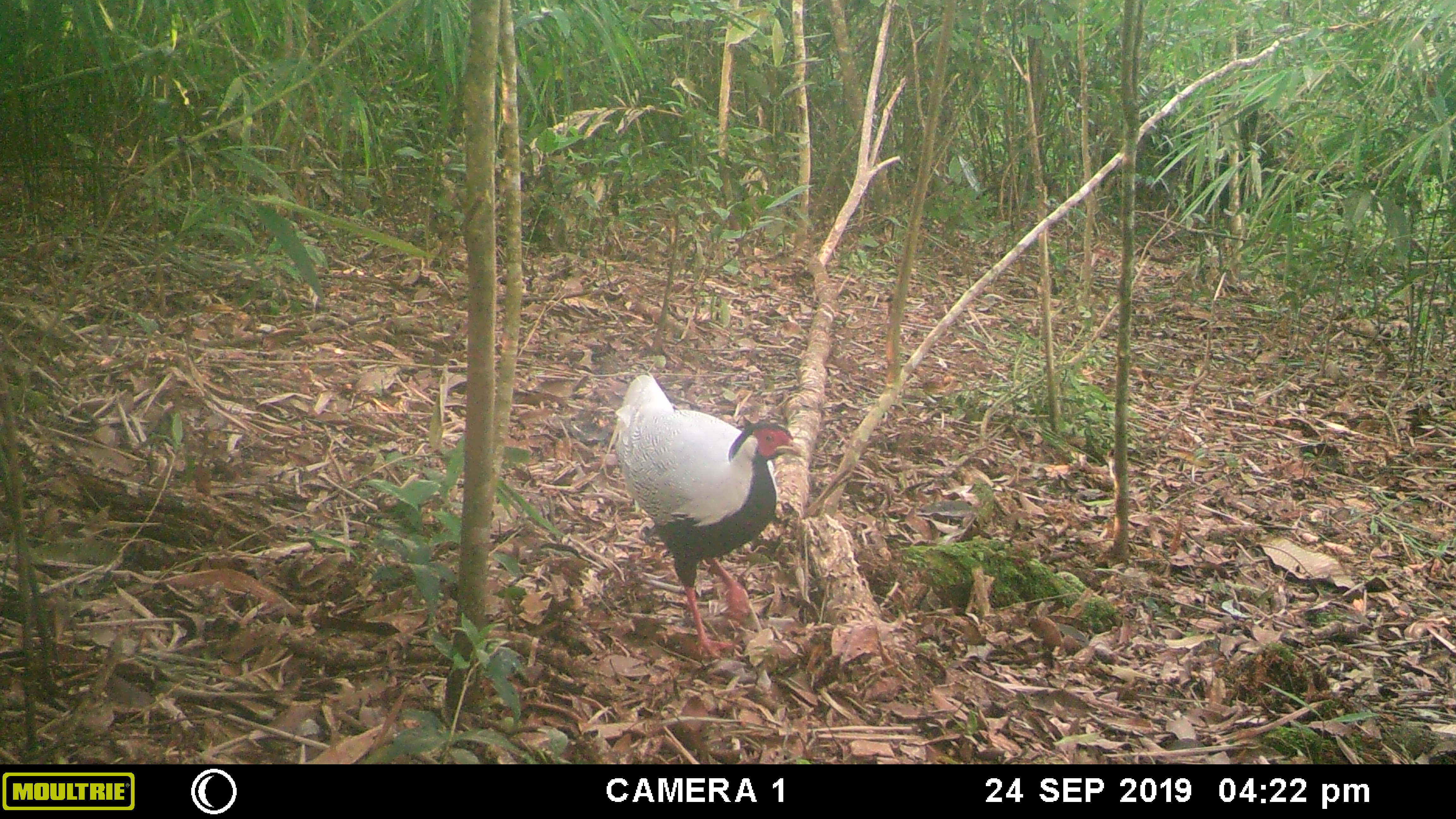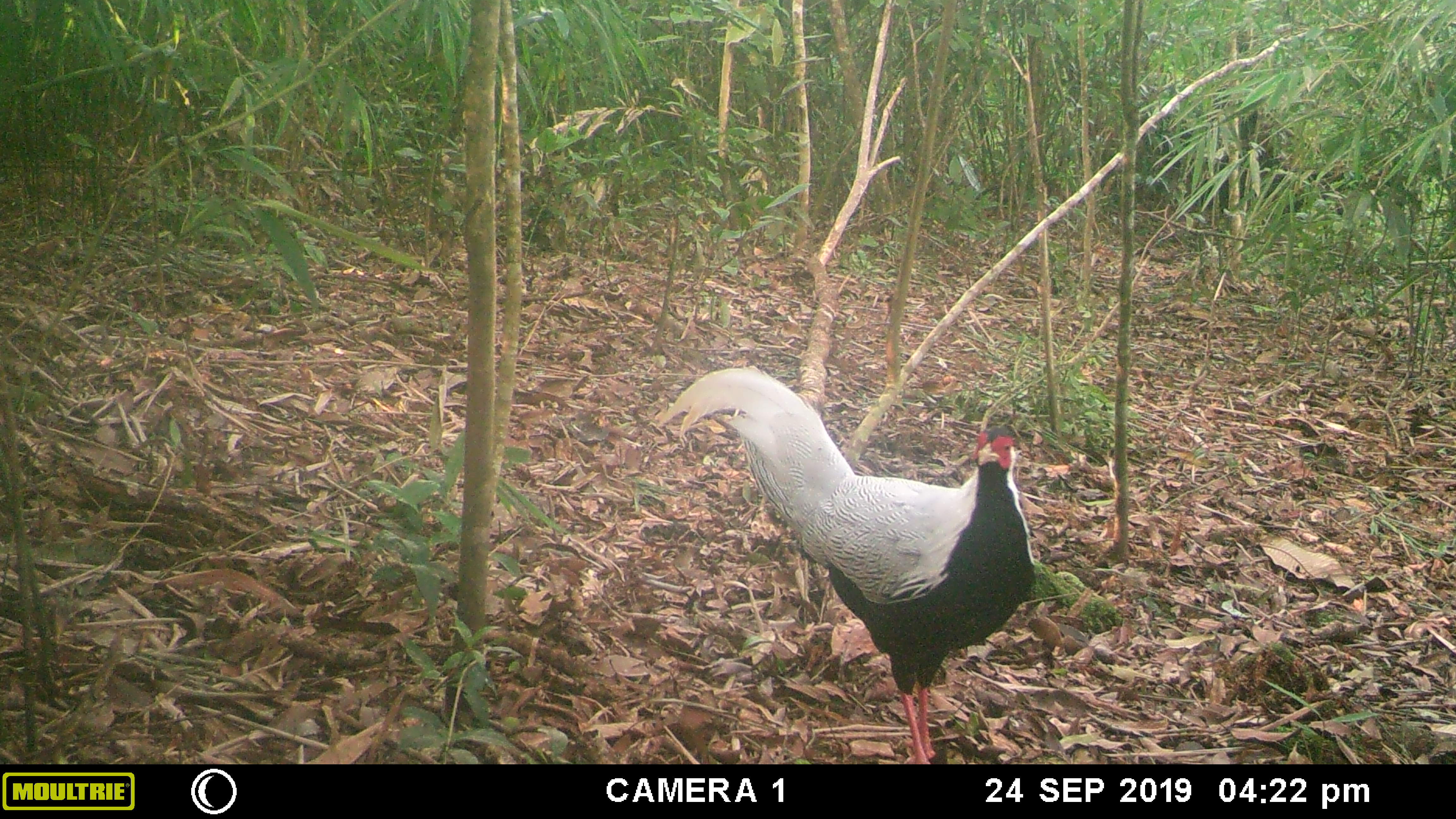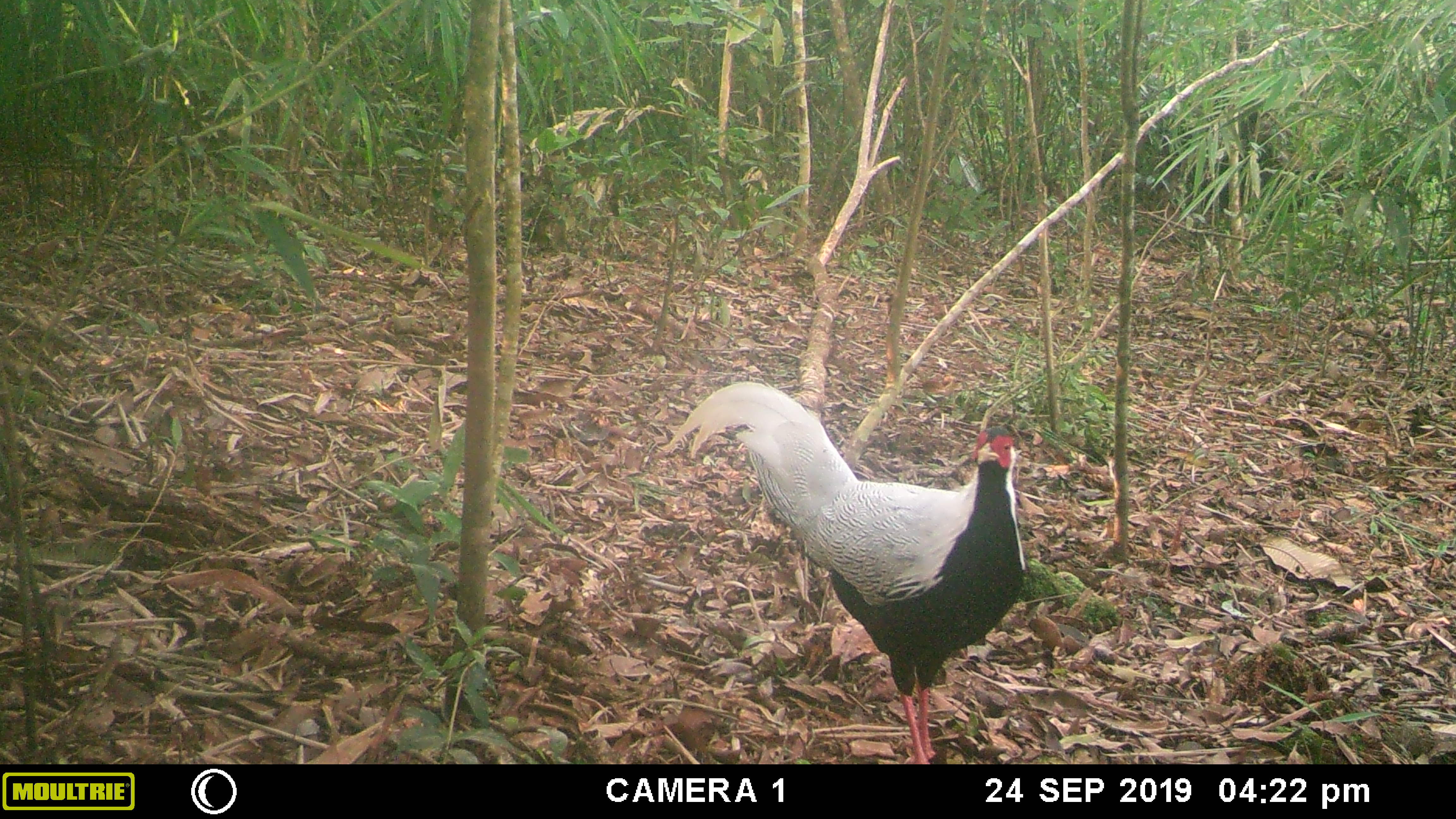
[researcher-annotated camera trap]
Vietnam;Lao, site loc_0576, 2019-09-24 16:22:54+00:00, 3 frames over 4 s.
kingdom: Animalia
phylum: Chordata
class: Aves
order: Galliformes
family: Phasianidae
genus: Lophura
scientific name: Lophura nycthemera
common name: silver pheasant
Silver pheasant (Lophura nycthemera). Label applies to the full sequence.